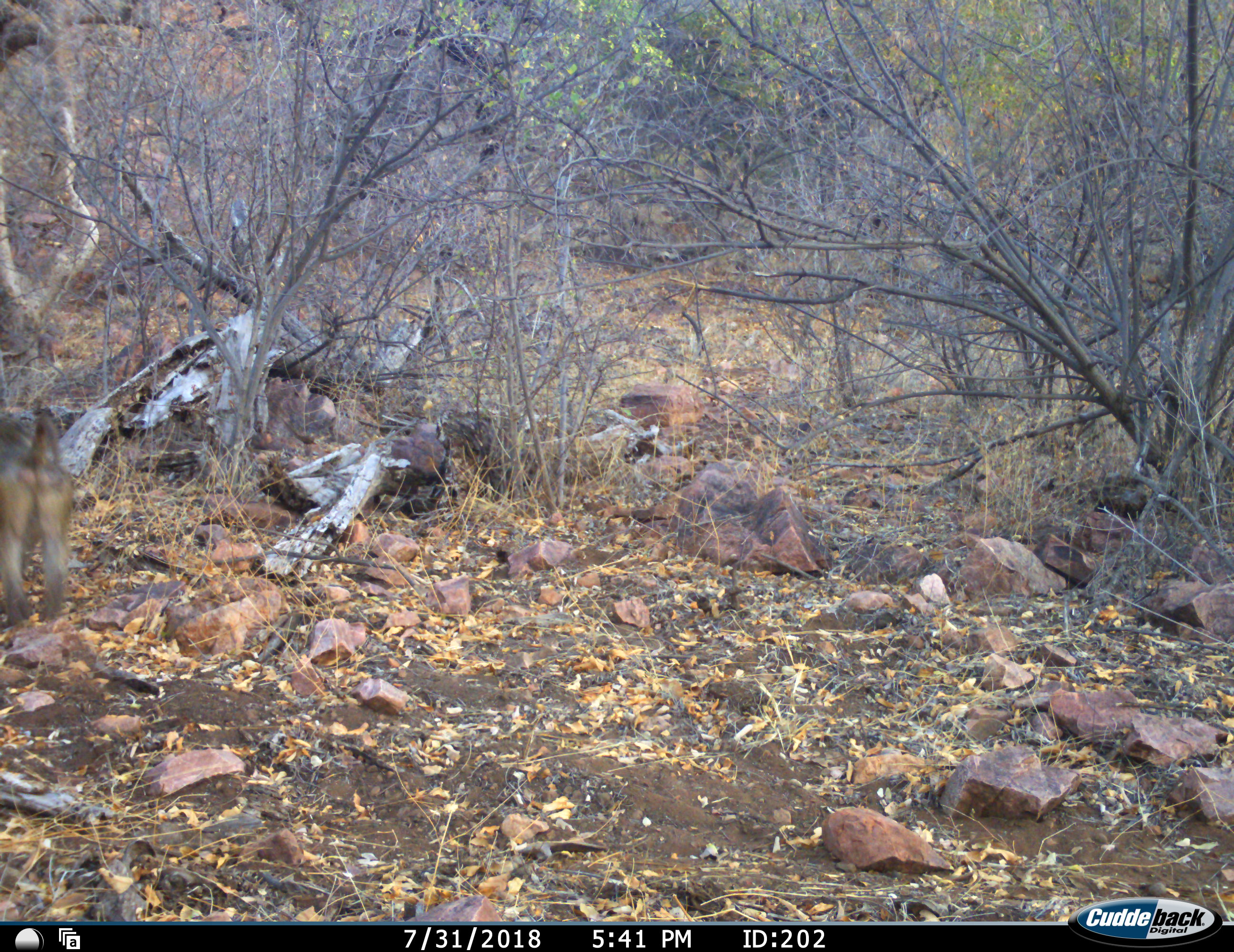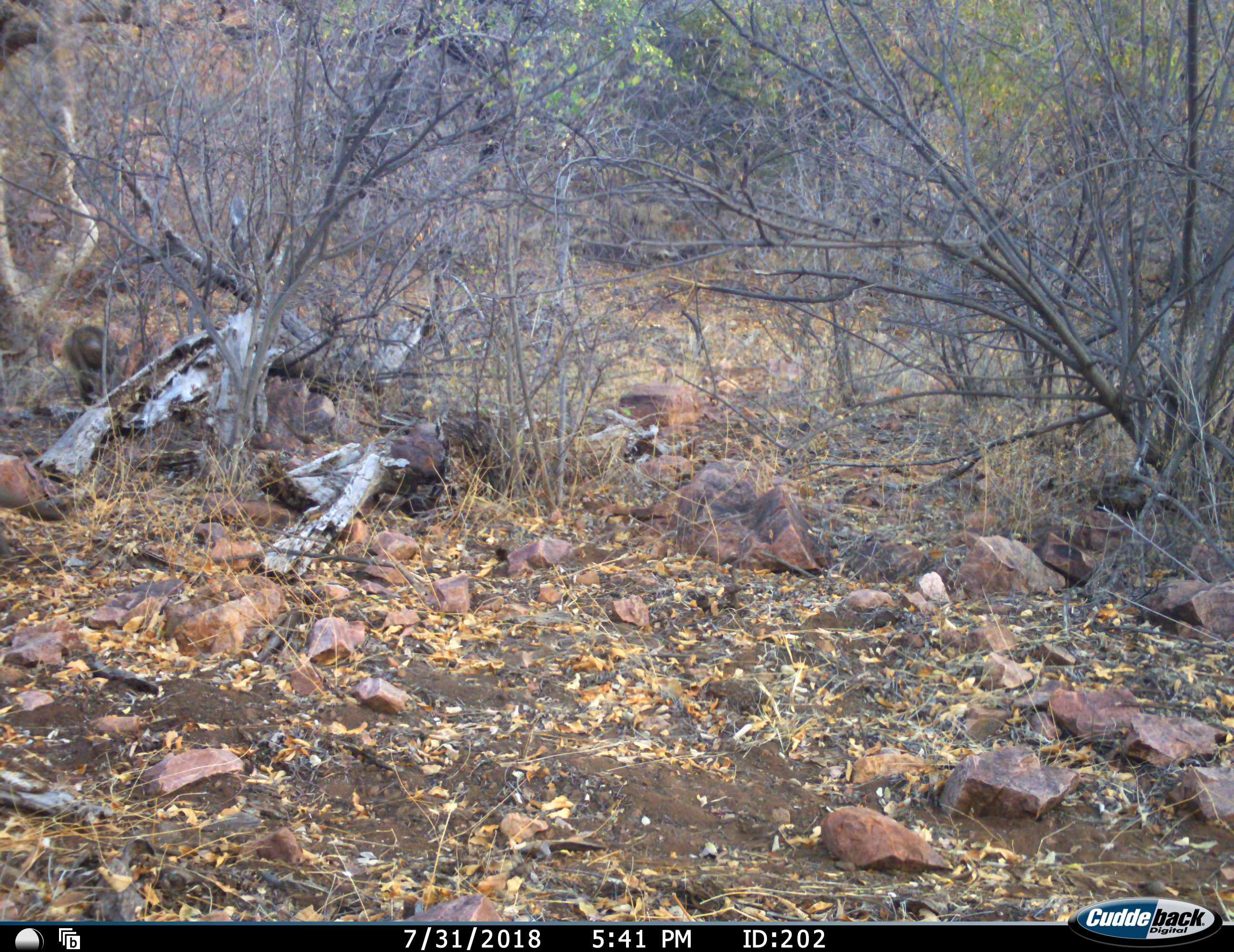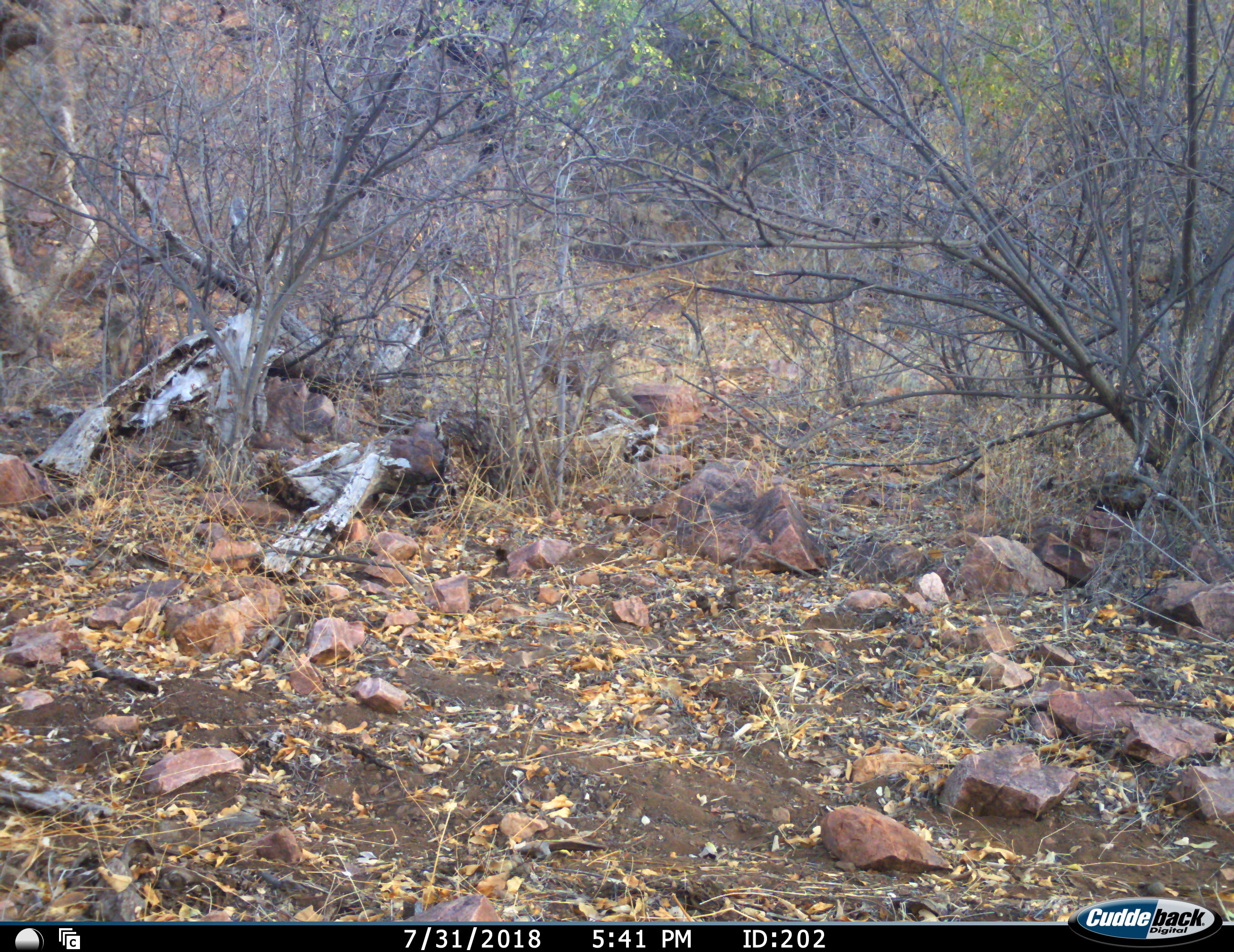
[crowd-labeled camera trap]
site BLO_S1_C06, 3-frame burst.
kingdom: Animalia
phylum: Chordata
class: Mammalia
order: Primates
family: Cercopithecidae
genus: Papio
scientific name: Papio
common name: baboon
Baboon (Papio), count 2. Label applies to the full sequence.